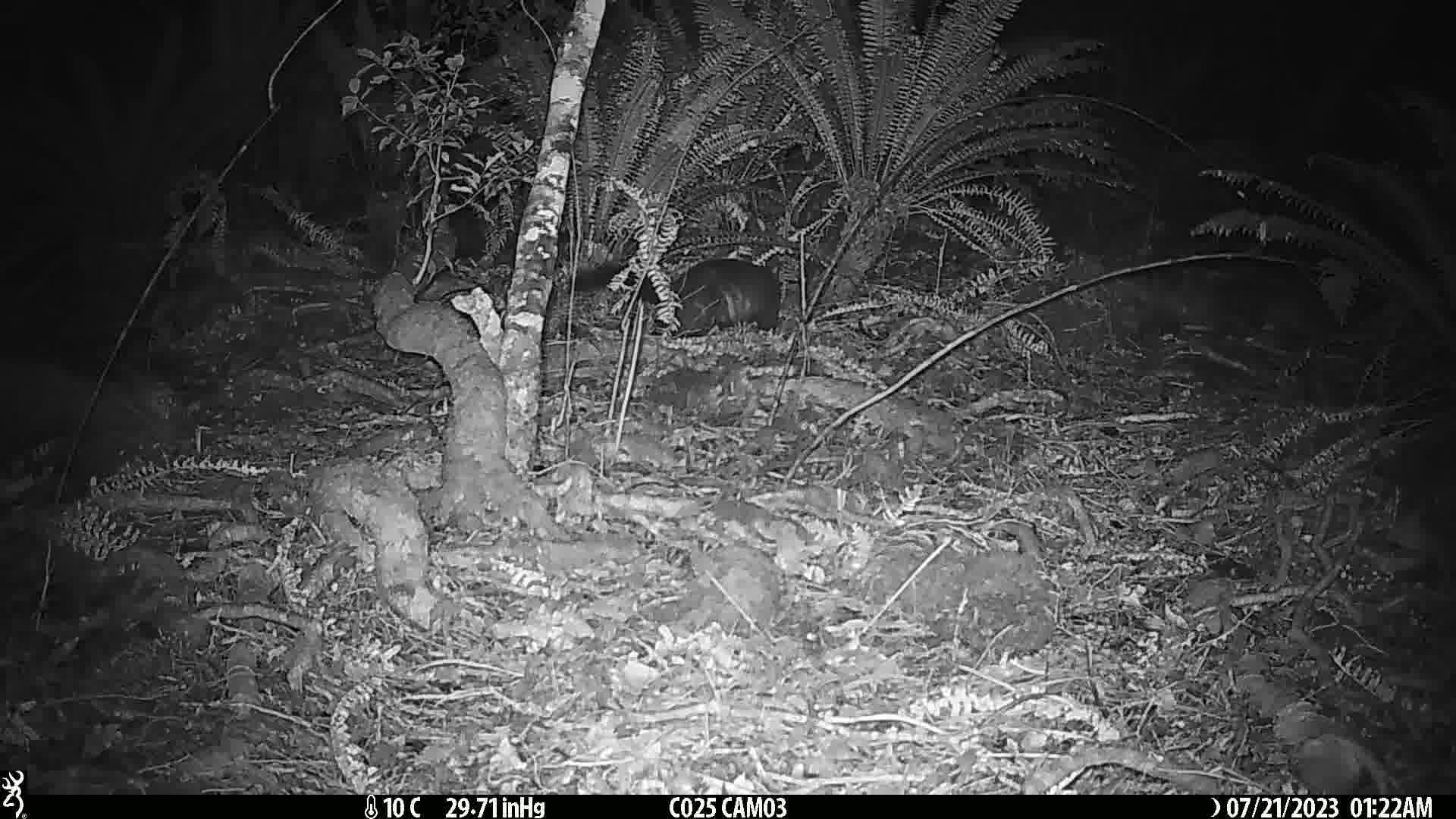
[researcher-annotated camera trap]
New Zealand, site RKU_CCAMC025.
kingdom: Animalia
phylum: Chordata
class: Mammalia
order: Diprotodontia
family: Phalangeridae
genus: Trichosurus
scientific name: Trichosurus vulpecula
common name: common brushtail possum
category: possum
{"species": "possum (common brushtail possum) (Trichosurus vulpecula)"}